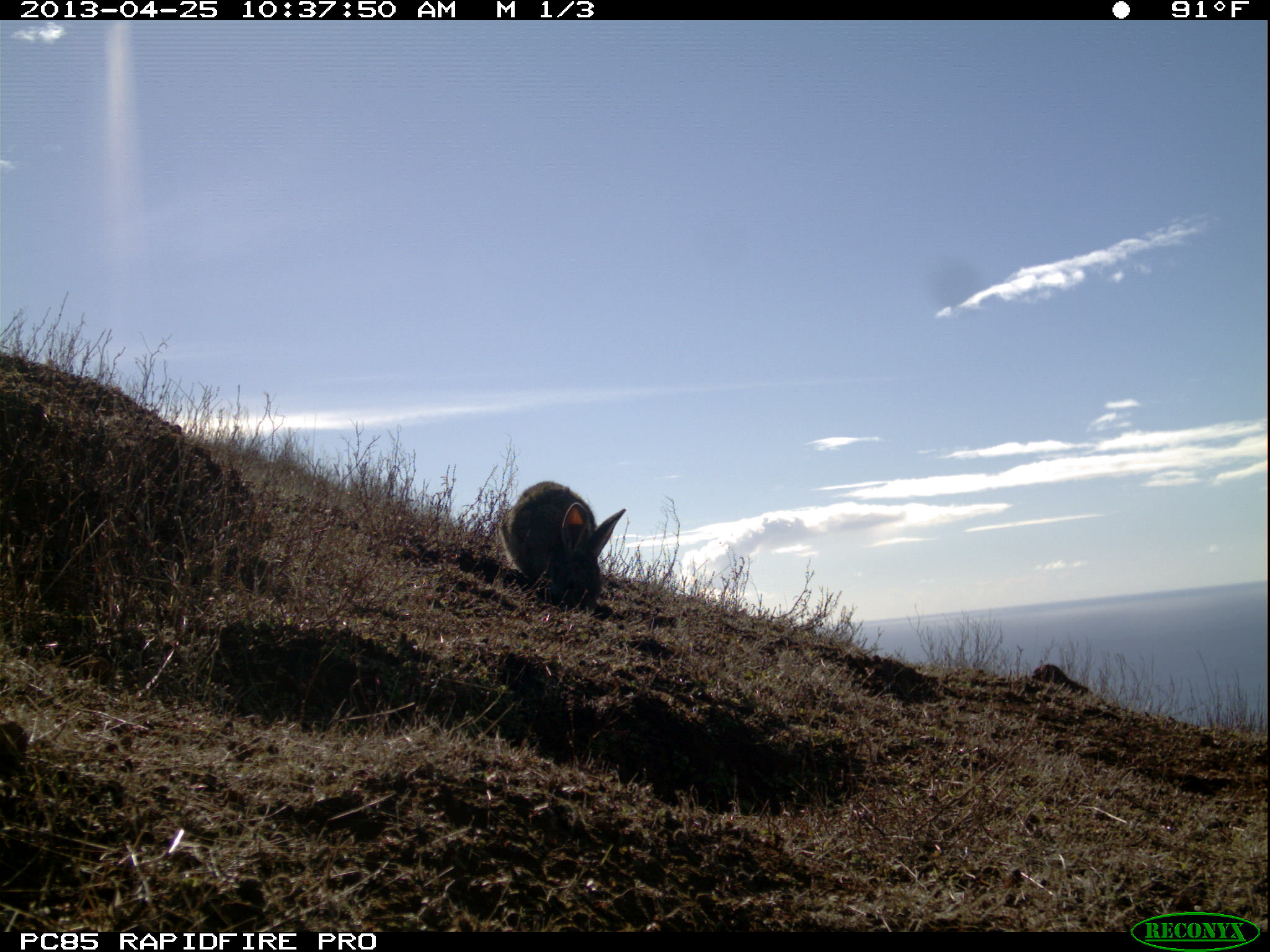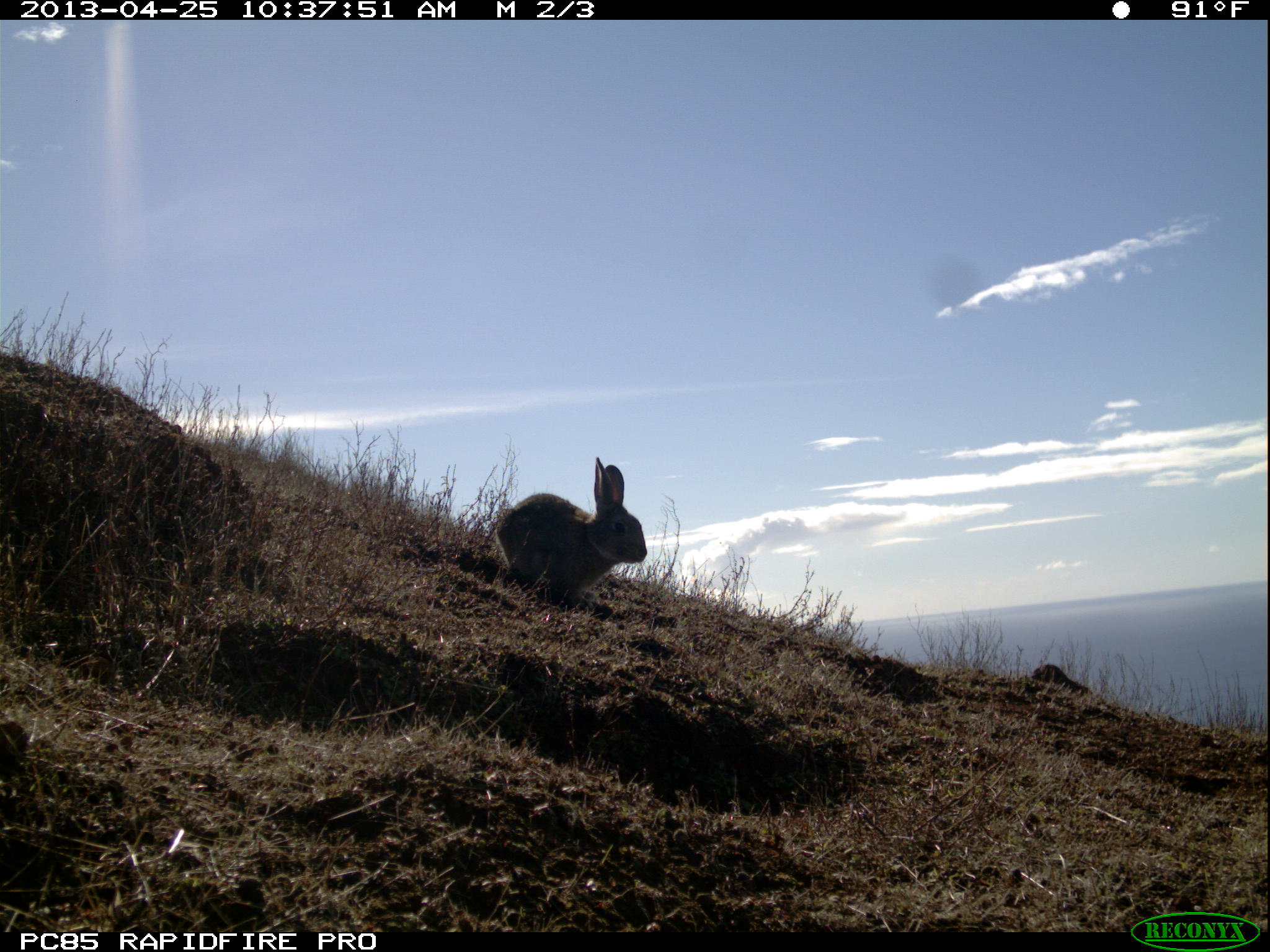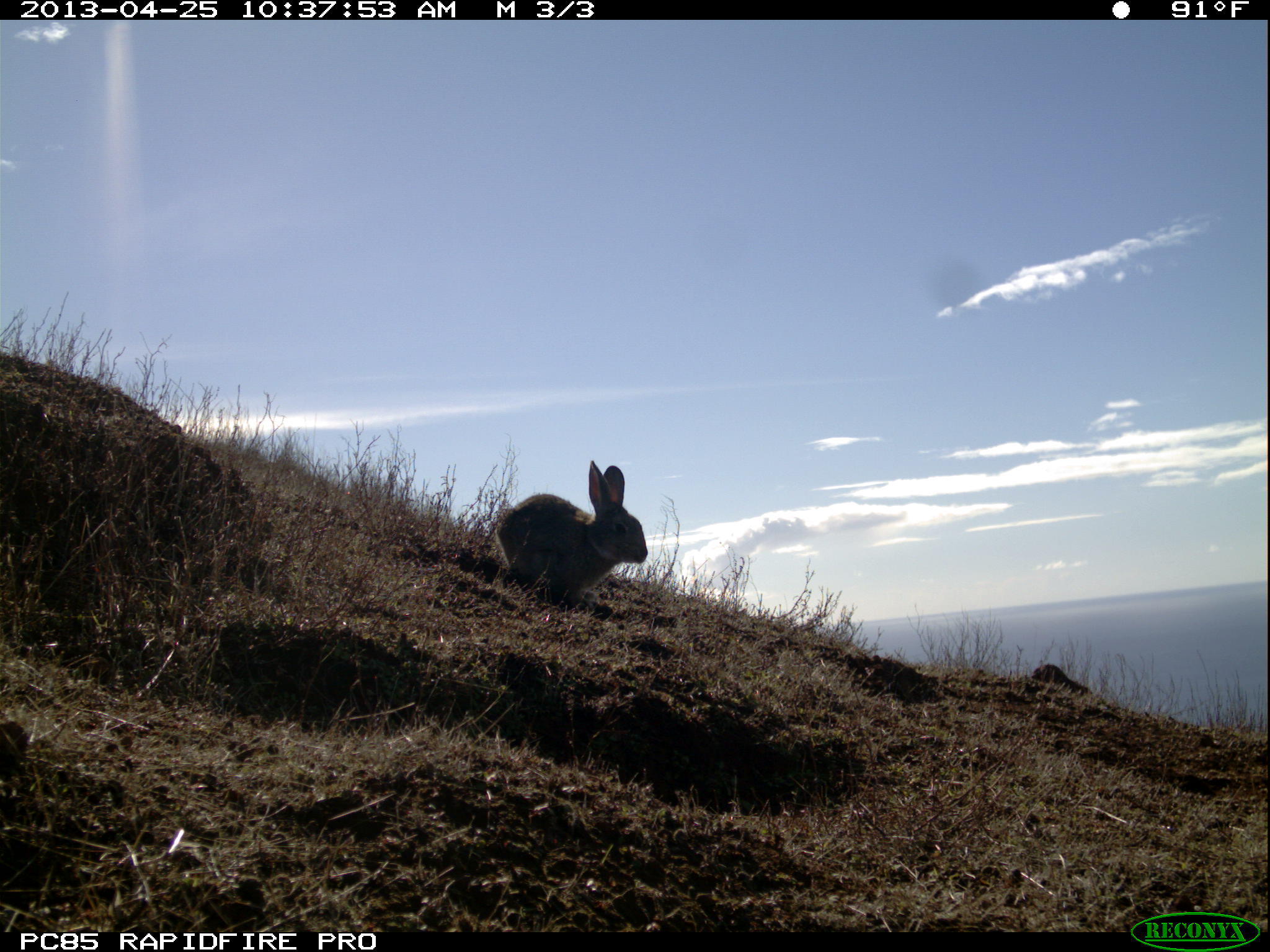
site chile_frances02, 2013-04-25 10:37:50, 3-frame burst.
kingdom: Animalia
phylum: Chordata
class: Mammalia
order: Lagomorpha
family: Leporidae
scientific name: Leporidae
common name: rabbits and hares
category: rabbit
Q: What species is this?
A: Rabbit (rabbits and hares) (Leporidae).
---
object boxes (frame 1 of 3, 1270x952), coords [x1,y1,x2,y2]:
rabbit: [495,479,624,611]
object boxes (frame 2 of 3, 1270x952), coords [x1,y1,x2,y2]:
rabbit: [489,457,646,612]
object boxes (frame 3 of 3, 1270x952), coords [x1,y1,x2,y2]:
rabbit: [487,460,645,612]